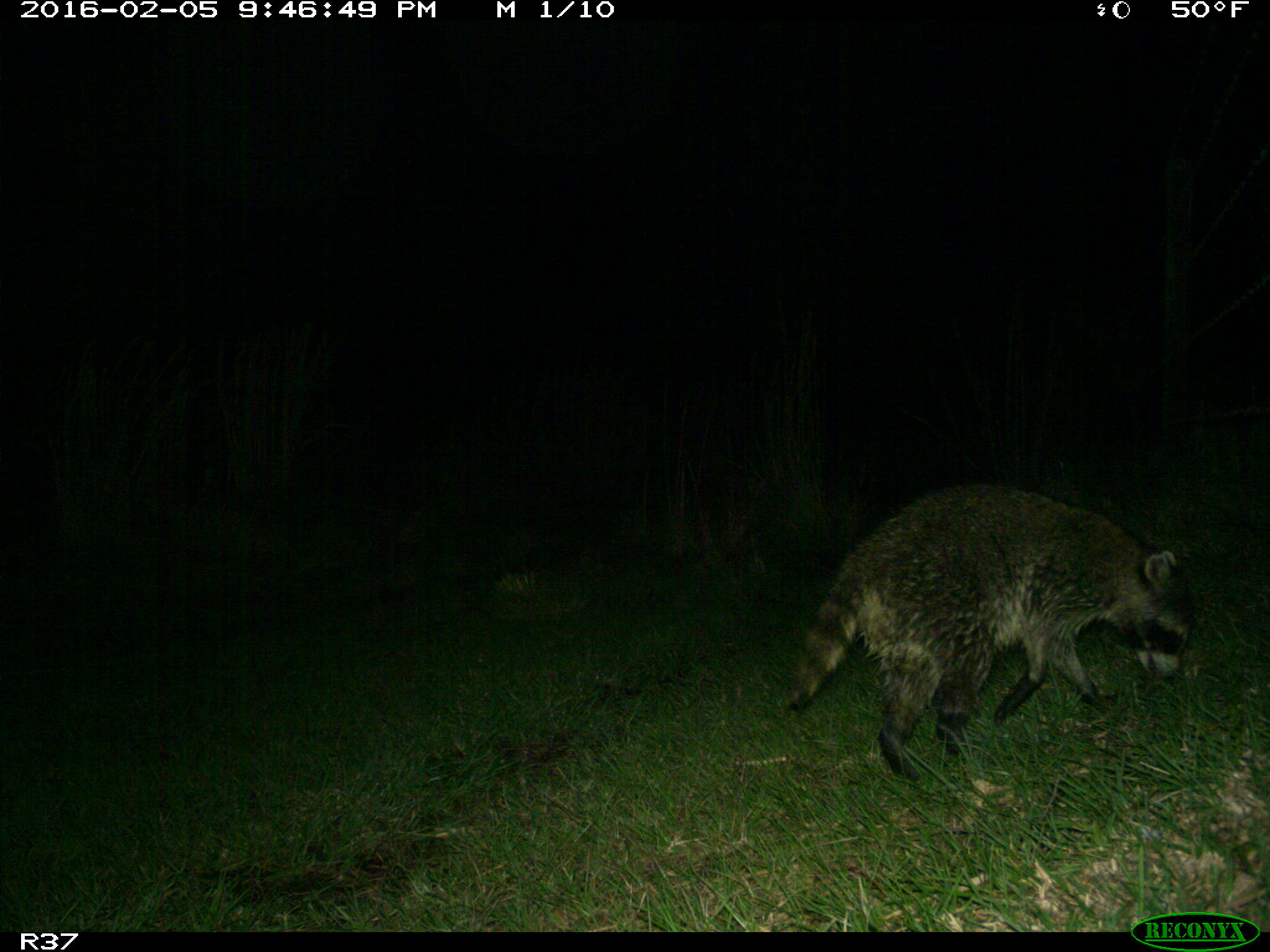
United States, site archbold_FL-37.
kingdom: Animalia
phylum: Chordata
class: Mammalia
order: Carnivora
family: Procyonidae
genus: Procyon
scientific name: Procyon lotor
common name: common raccoon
Procyon lotor (common raccoon).